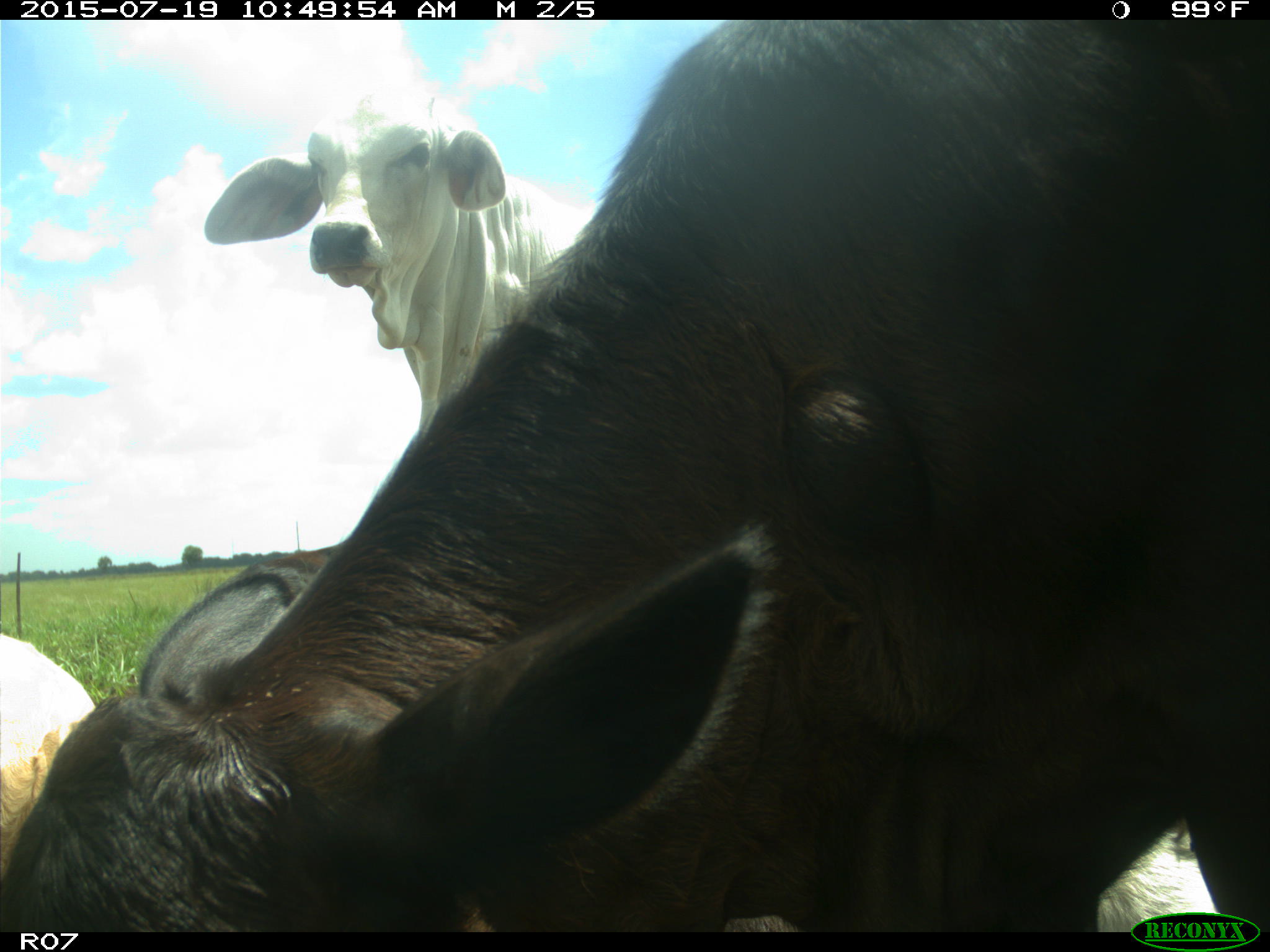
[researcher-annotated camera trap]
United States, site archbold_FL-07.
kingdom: Animalia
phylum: Chordata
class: Mammalia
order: Artiodactyla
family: Bovidae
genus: Bos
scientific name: Bos taurus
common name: domestic cow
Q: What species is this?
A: Bos taurus (domestic cow).